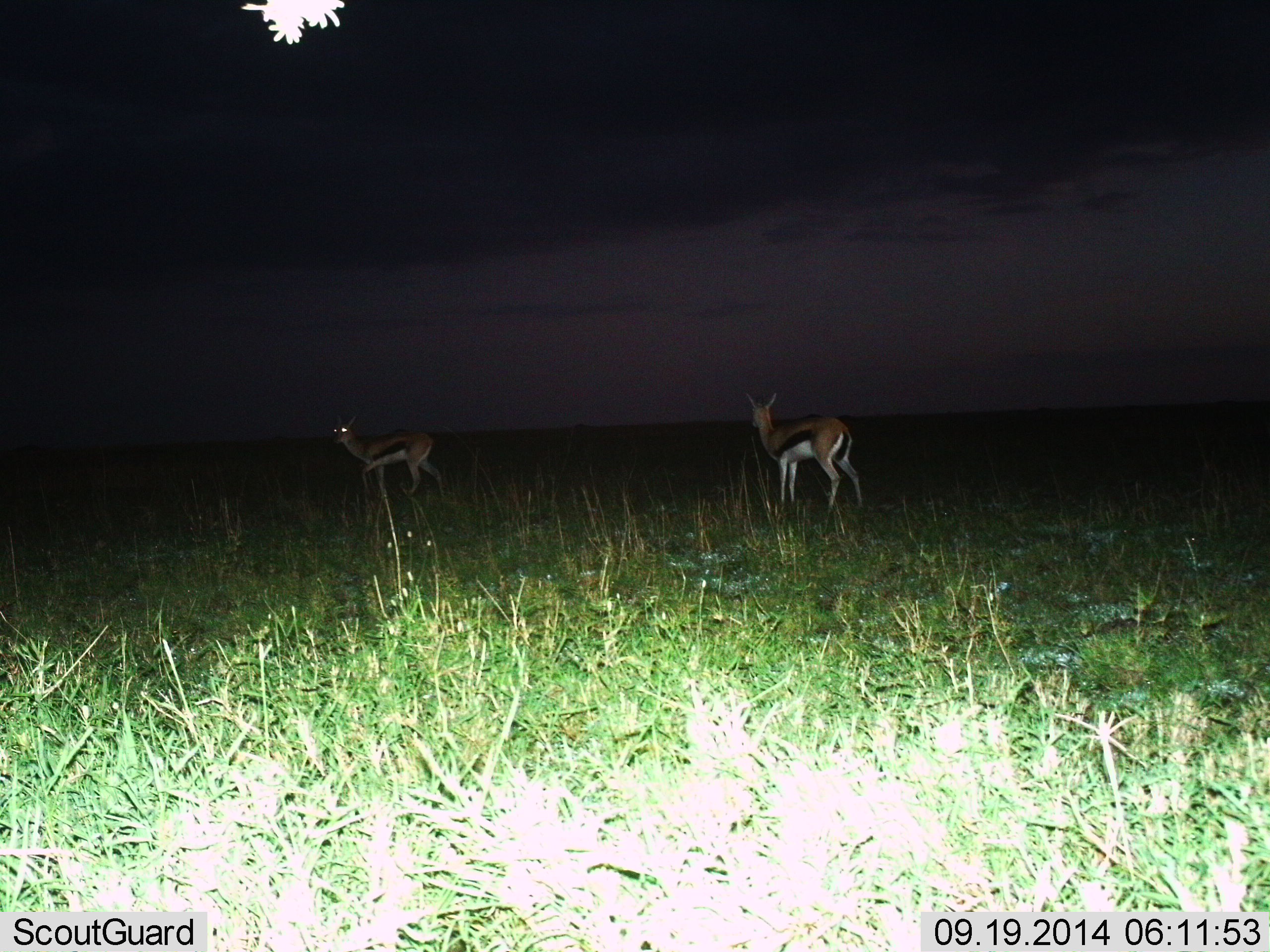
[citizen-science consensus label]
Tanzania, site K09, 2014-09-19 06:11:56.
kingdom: Animalia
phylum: Chordata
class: Mammalia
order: Artiodactyla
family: Bovidae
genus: Eudorcas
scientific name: Eudorcas thomsonii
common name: thomson's gazelle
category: gazellethomsons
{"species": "gazellethomsons (thomson's gazelle) (Eudorcas thomsonii)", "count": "2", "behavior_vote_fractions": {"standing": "89%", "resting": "11%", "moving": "0%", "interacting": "0%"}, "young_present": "0%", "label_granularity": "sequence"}